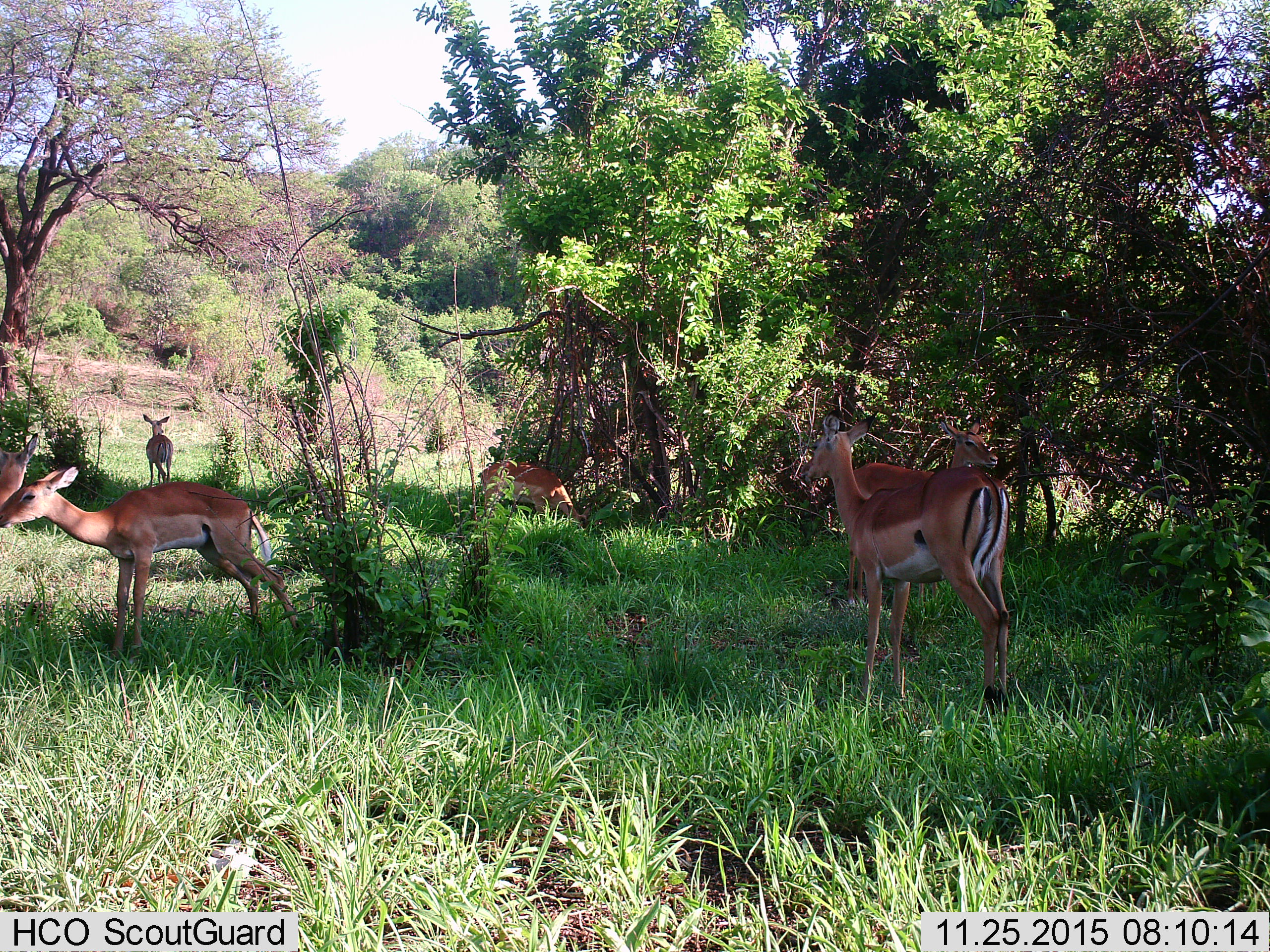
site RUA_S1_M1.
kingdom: Animalia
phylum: Chordata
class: Mammalia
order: Artiodactyla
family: Bovidae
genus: Aepyceros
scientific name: Aepyceros melampus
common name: impala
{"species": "impala (Aepyceros melampus)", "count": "6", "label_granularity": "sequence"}